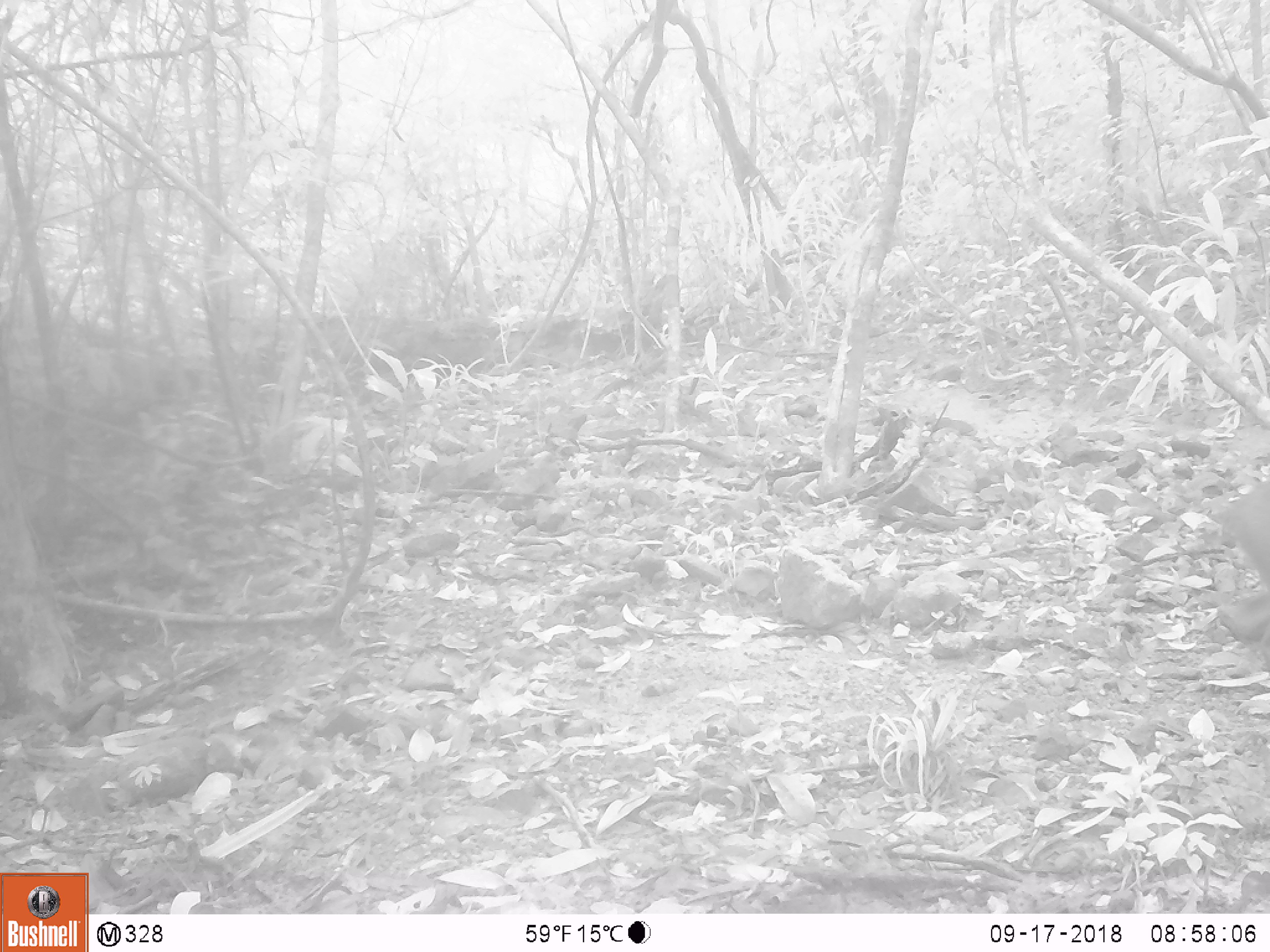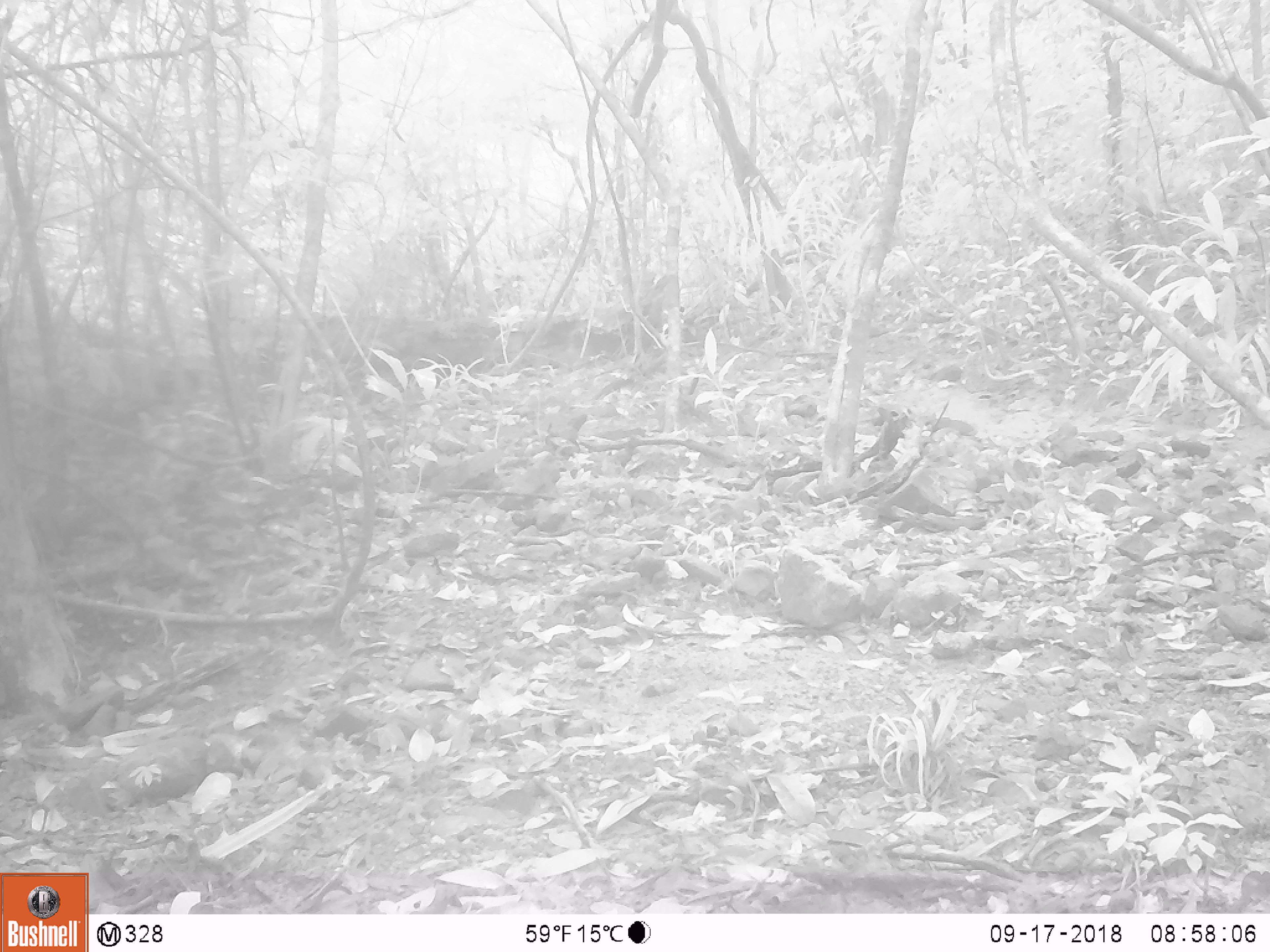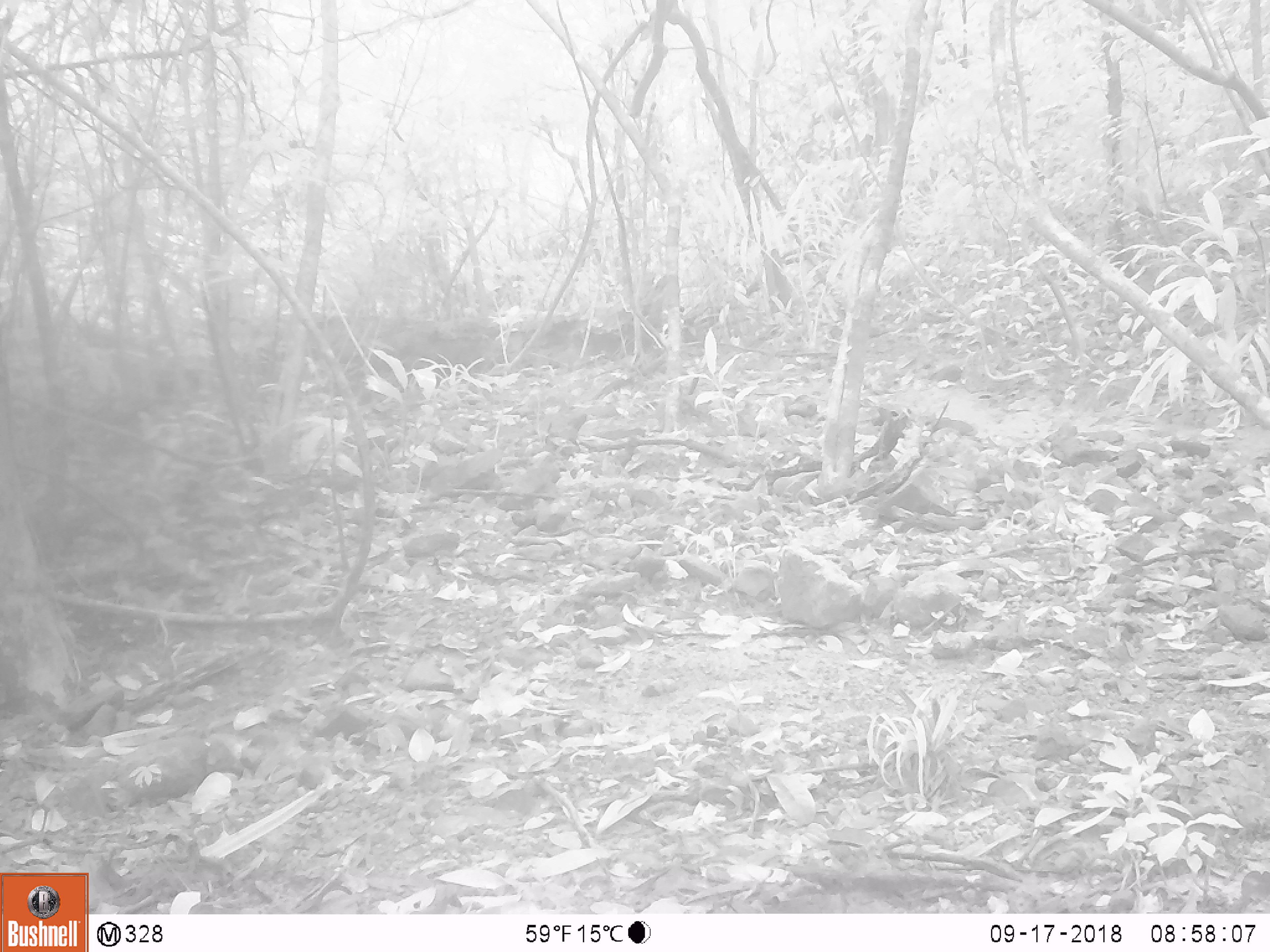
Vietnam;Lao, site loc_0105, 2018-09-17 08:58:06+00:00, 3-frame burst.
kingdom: Animalia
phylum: Chordata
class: Mammalia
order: Artiodactyla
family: Suidae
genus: Sus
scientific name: Sus scrofa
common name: eurasian wild pig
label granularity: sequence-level